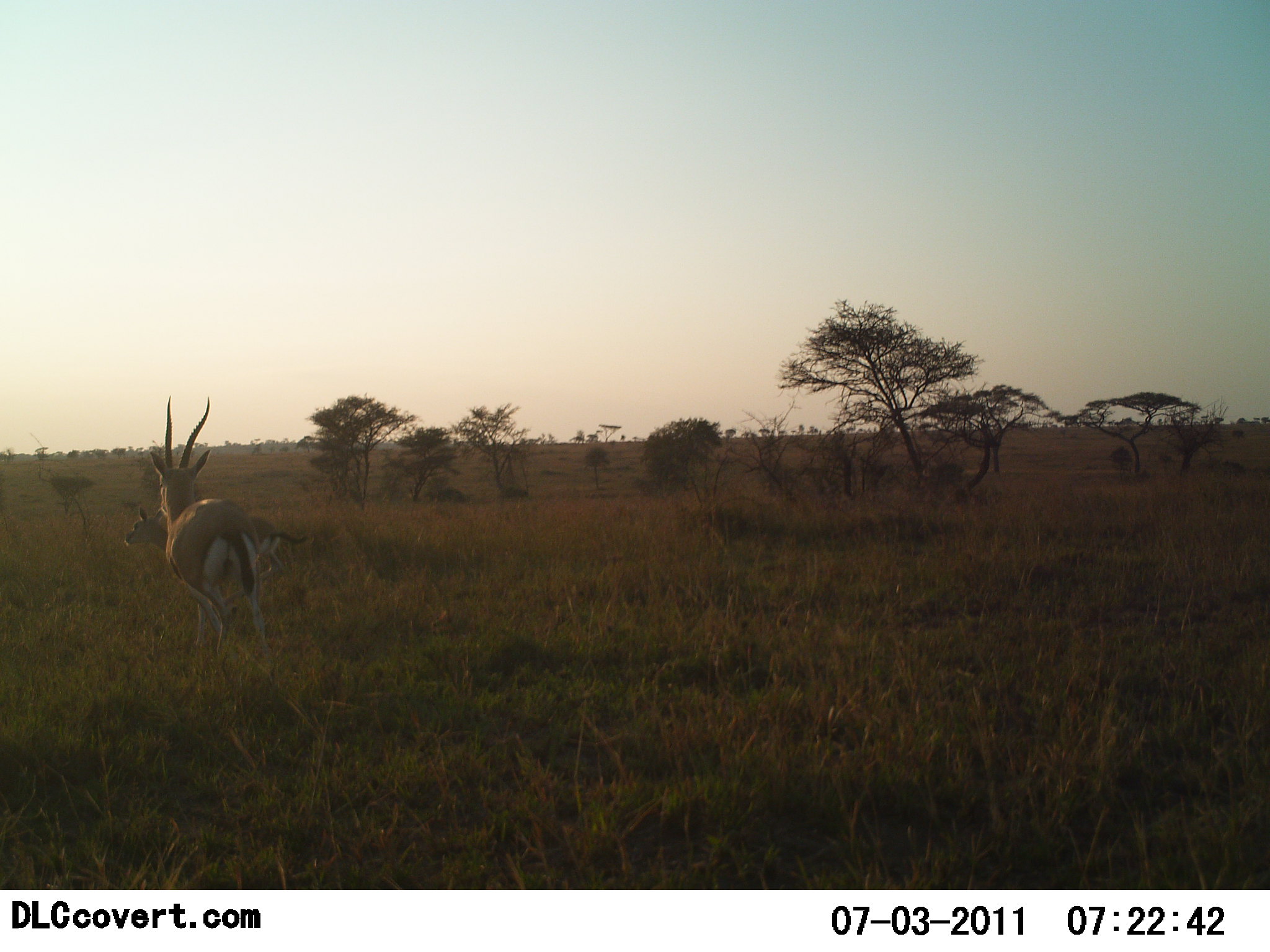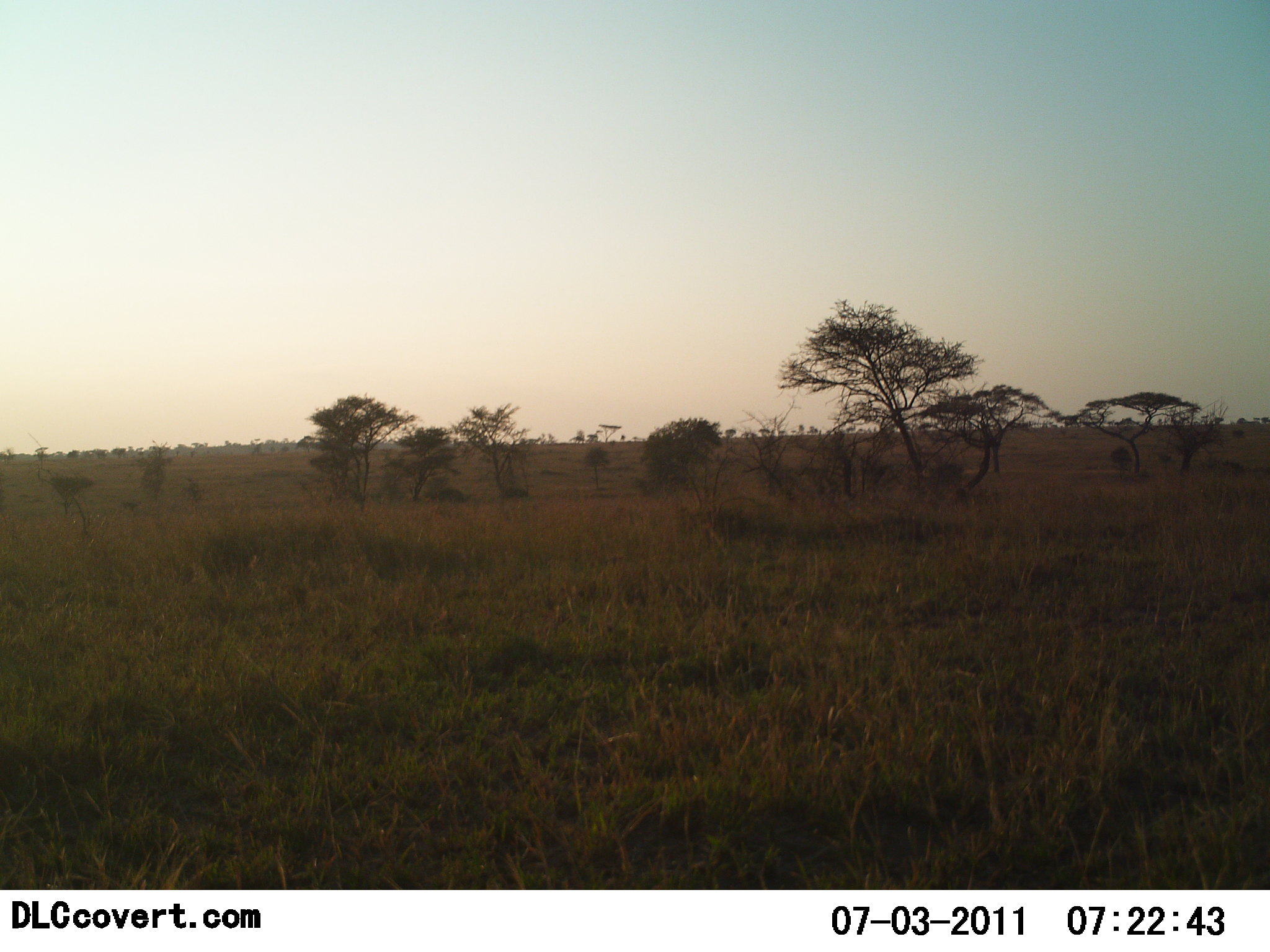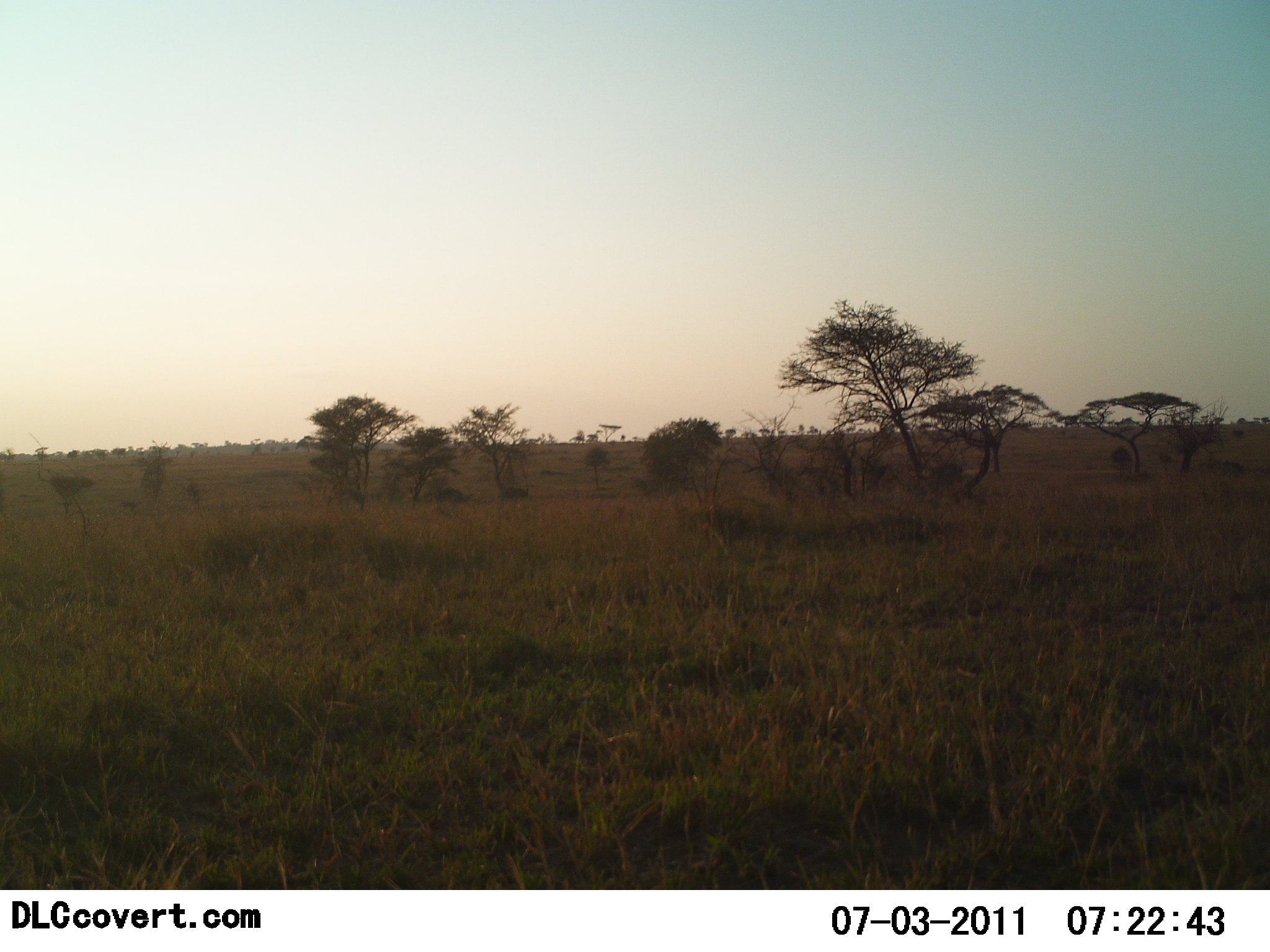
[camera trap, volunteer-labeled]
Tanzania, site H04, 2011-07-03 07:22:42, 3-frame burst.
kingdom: Animalia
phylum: Chordata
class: Mammalia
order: Artiodactyla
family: Bovidae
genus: Eudorcas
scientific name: Eudorcas thomsonii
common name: thomson's gazelle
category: gazellethomsons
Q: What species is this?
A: Gazellethomsons (thomson's gazelle) (Eudorcas thomsonii).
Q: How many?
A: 2.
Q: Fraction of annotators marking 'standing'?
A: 0%.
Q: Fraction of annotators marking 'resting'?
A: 0%.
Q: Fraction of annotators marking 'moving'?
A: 92%.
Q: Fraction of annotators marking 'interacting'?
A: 8%.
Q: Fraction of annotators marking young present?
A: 0%.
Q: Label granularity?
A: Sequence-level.